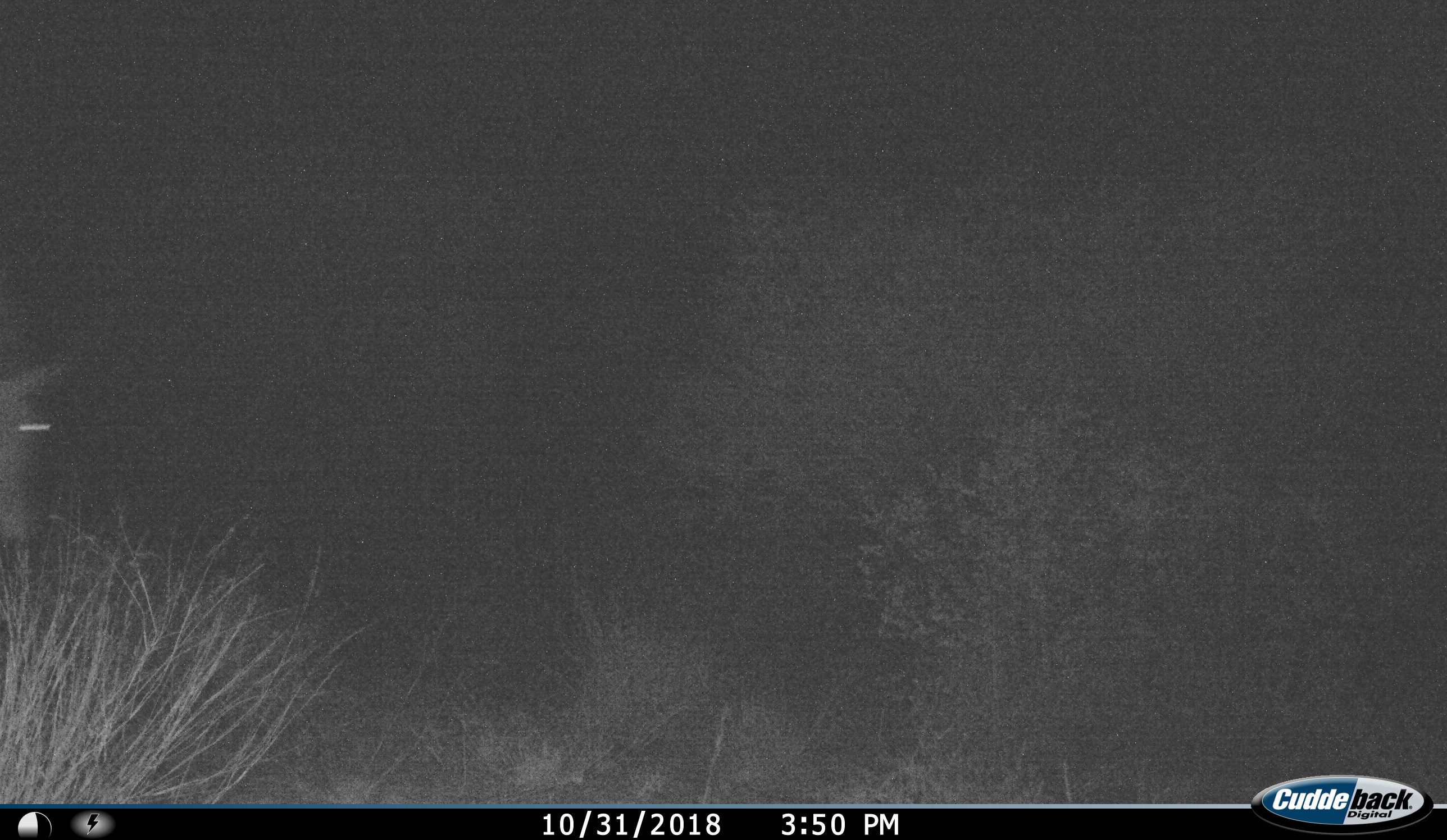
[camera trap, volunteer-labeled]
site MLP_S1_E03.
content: unidentified animal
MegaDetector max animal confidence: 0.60